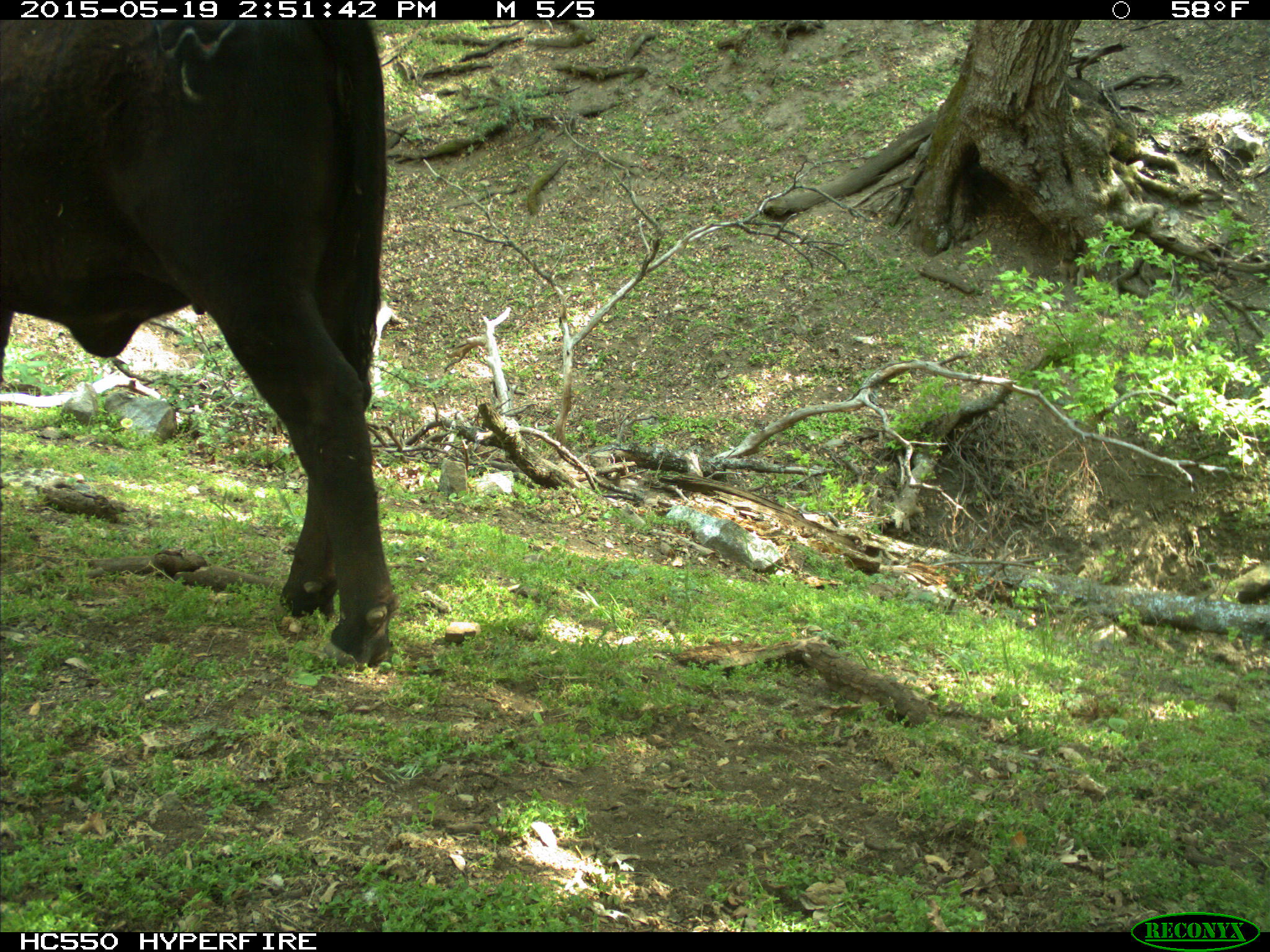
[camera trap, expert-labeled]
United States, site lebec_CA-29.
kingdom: Animalia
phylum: Chordata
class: Mammalia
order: Artiodactyla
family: Bovidae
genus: Bos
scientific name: Bos taurus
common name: domestic cow